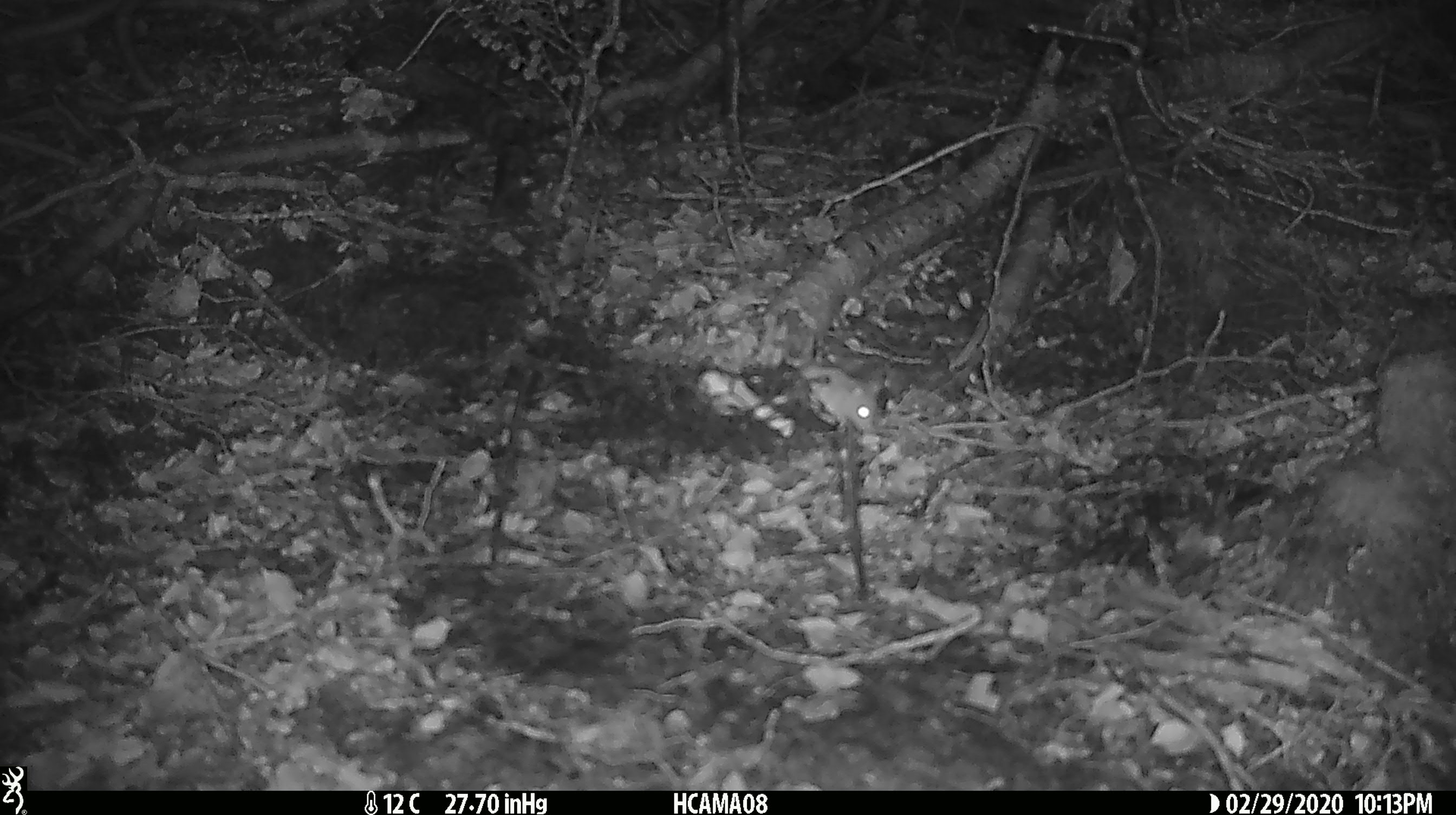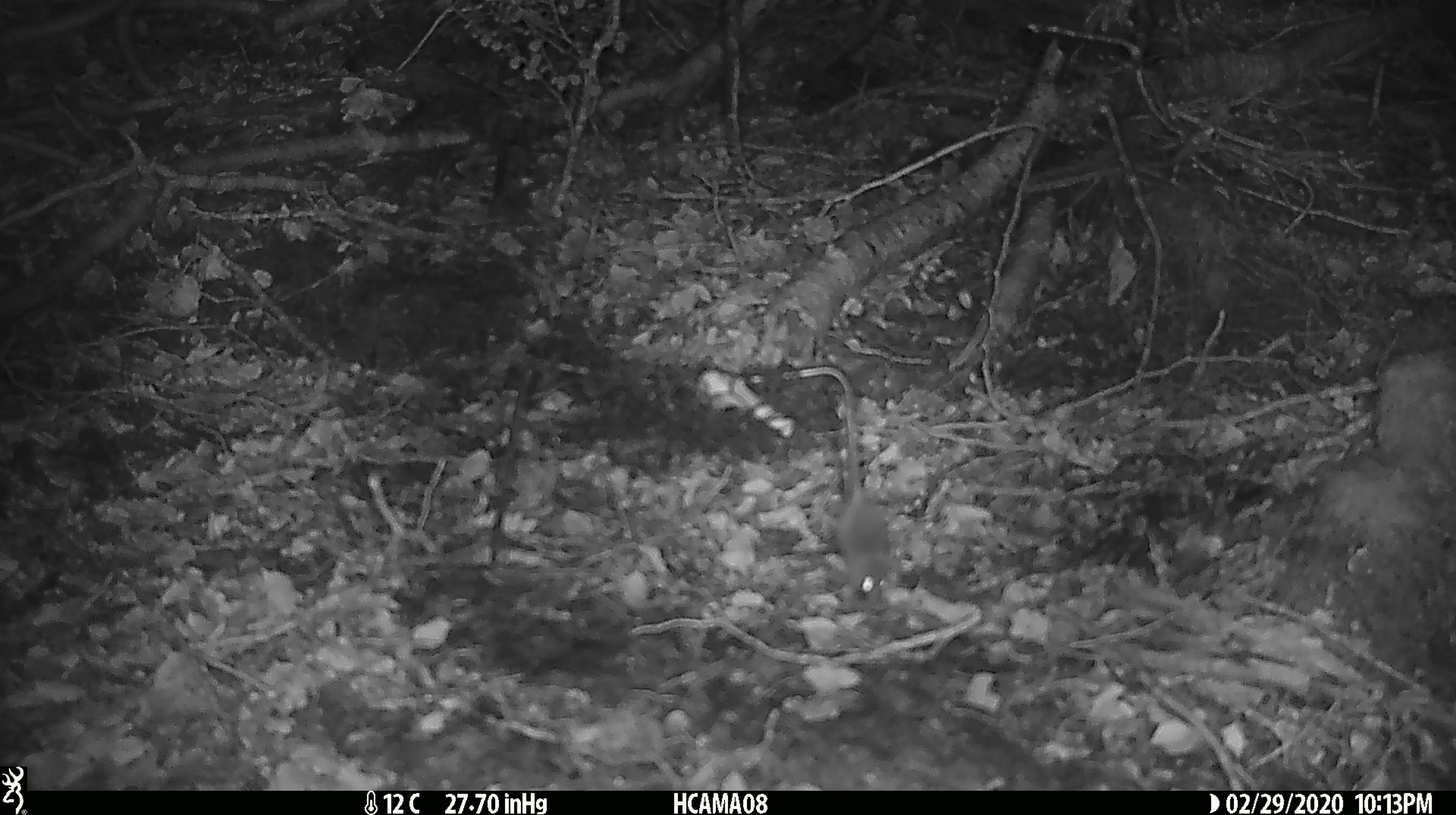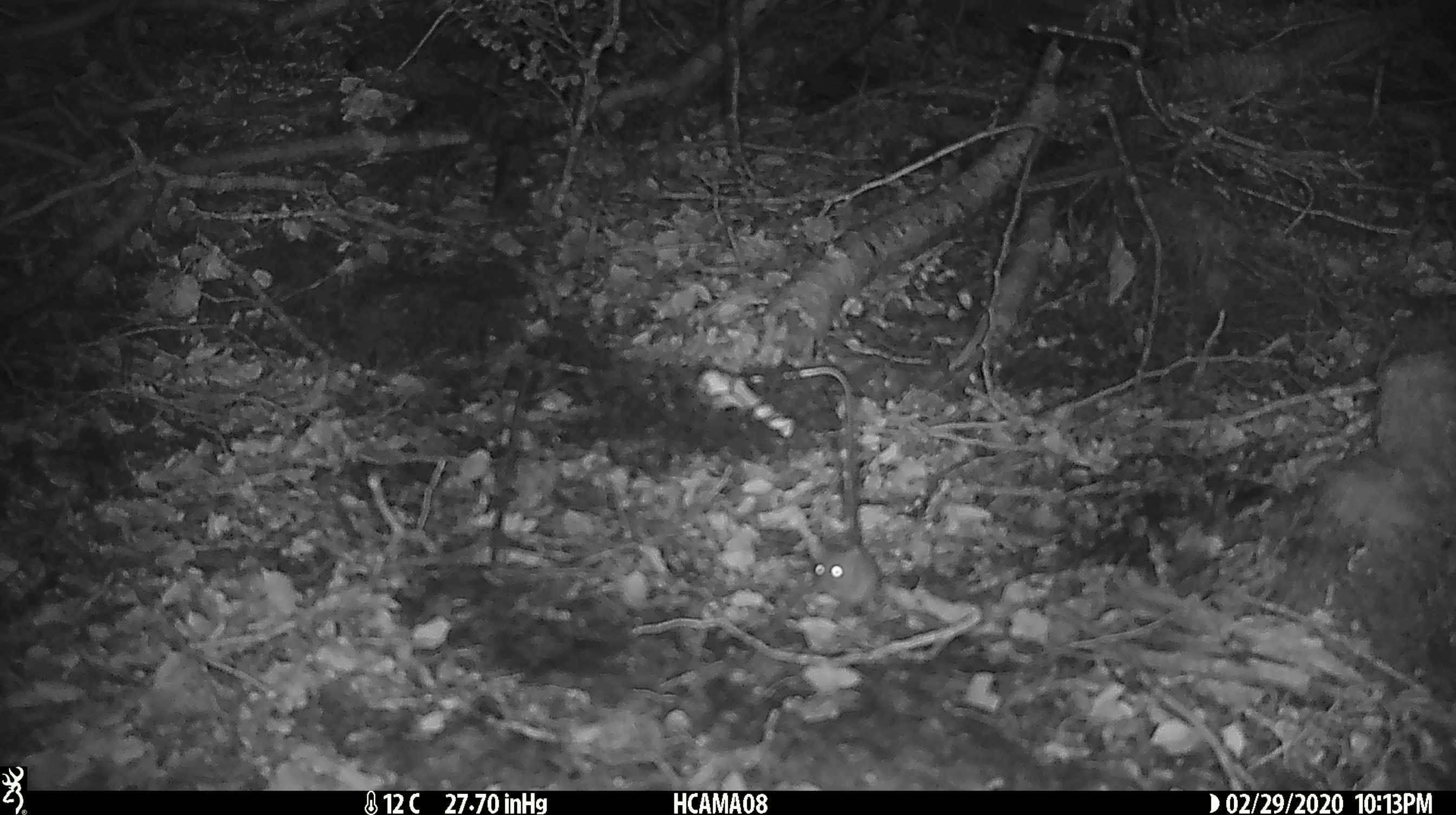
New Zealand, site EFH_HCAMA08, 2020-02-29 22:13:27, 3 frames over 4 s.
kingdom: Animalia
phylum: Chordata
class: Mammalia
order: Rodentia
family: Muridae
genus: Mus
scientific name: Mus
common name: mouse